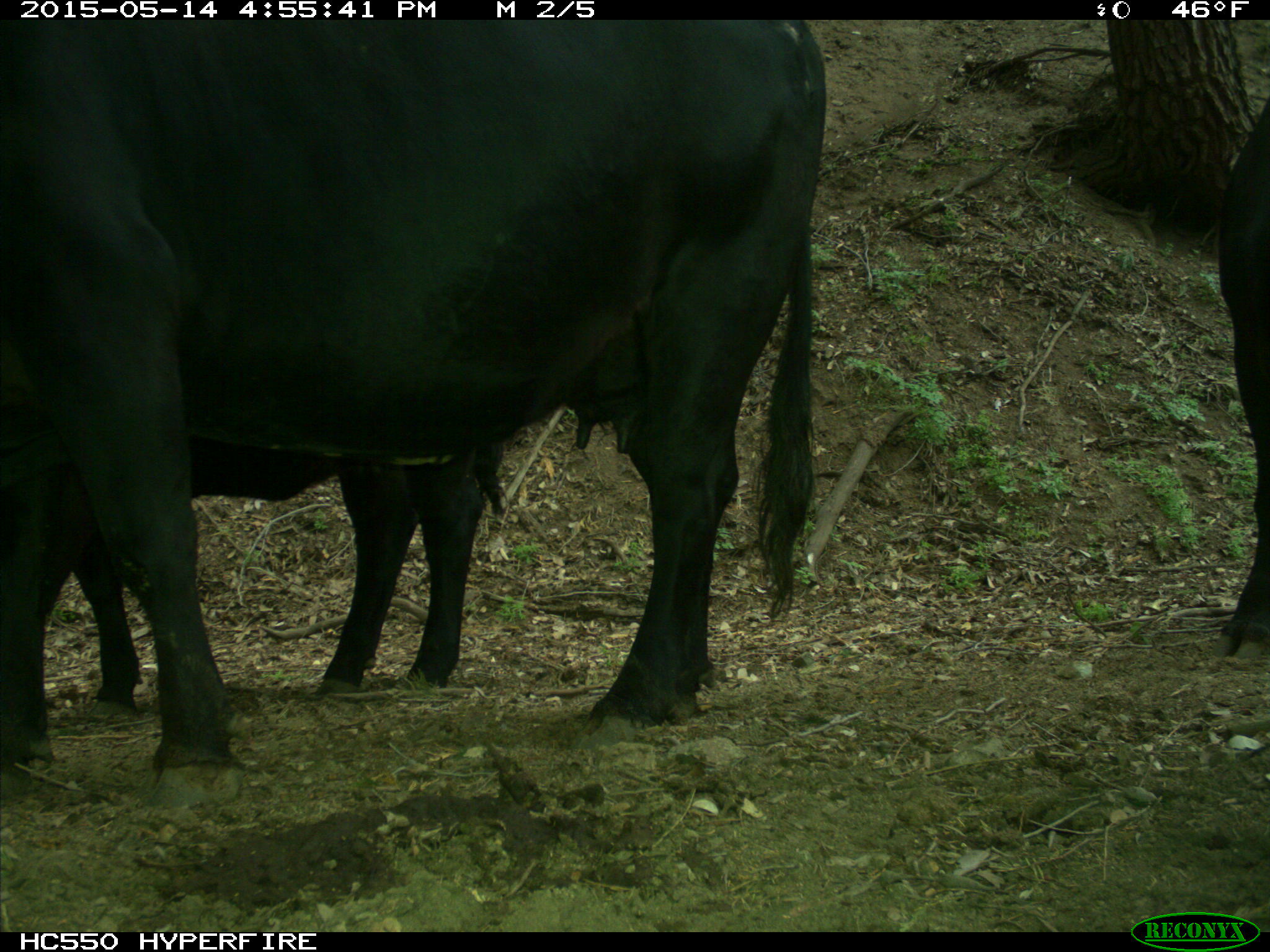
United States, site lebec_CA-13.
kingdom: Animalia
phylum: Chordata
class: Mammalia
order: Artiodactyla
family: Bovidae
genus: Bos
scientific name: Bos taurus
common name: domestic cow